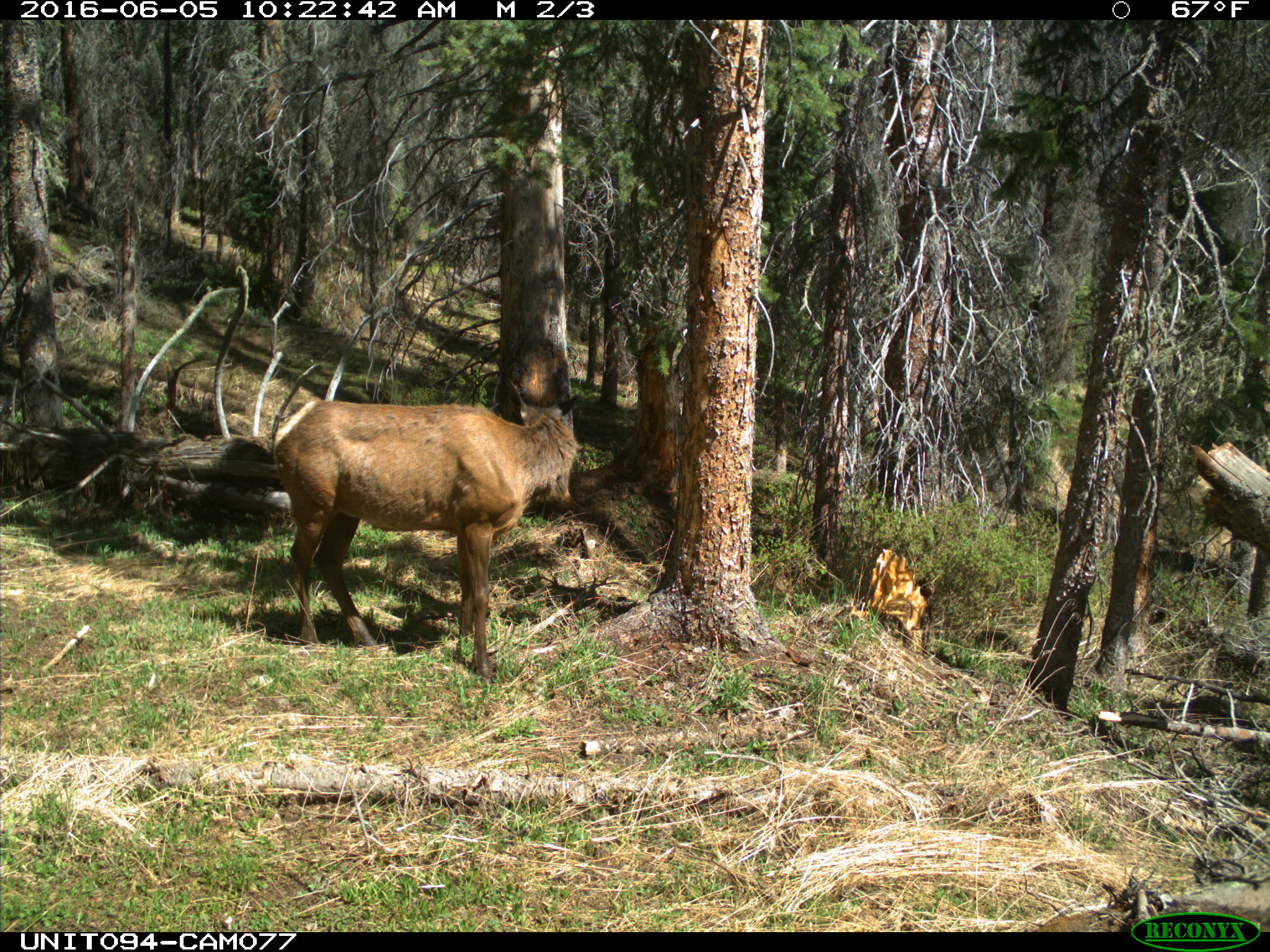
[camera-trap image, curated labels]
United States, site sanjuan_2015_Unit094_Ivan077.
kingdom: Animalia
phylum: Chordata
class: Mammalia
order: Artiodactyla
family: Cervidae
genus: Cervus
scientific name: Cervus elaphus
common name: red deer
Cervus elaphus (red deer).